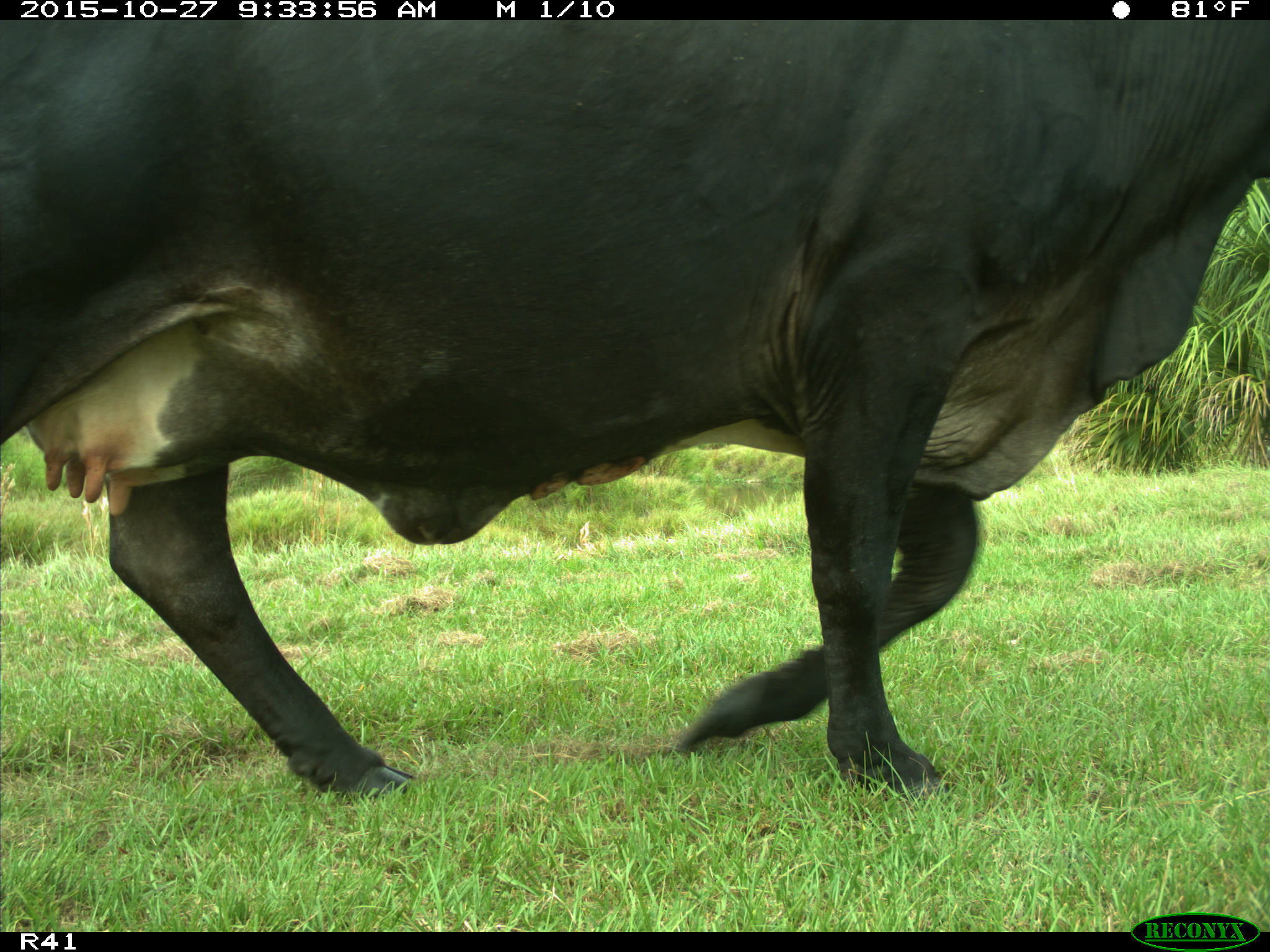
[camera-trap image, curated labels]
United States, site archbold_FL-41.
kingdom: Animalia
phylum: Chordata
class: Mammalia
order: Artiodactyla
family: Bovidae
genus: Bos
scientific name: Bos taurus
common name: domestic cow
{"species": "Bos taurus (domestic cow)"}